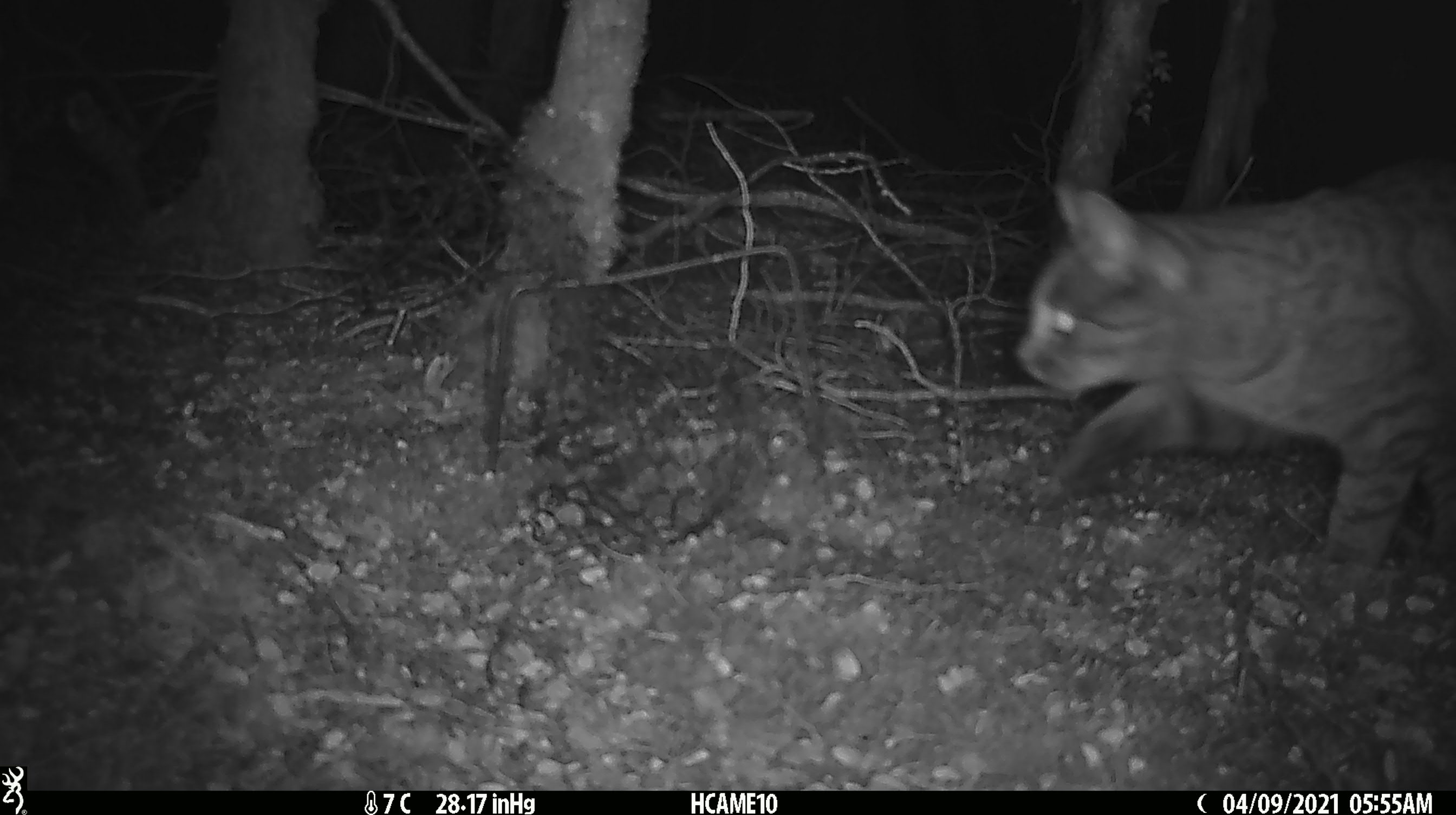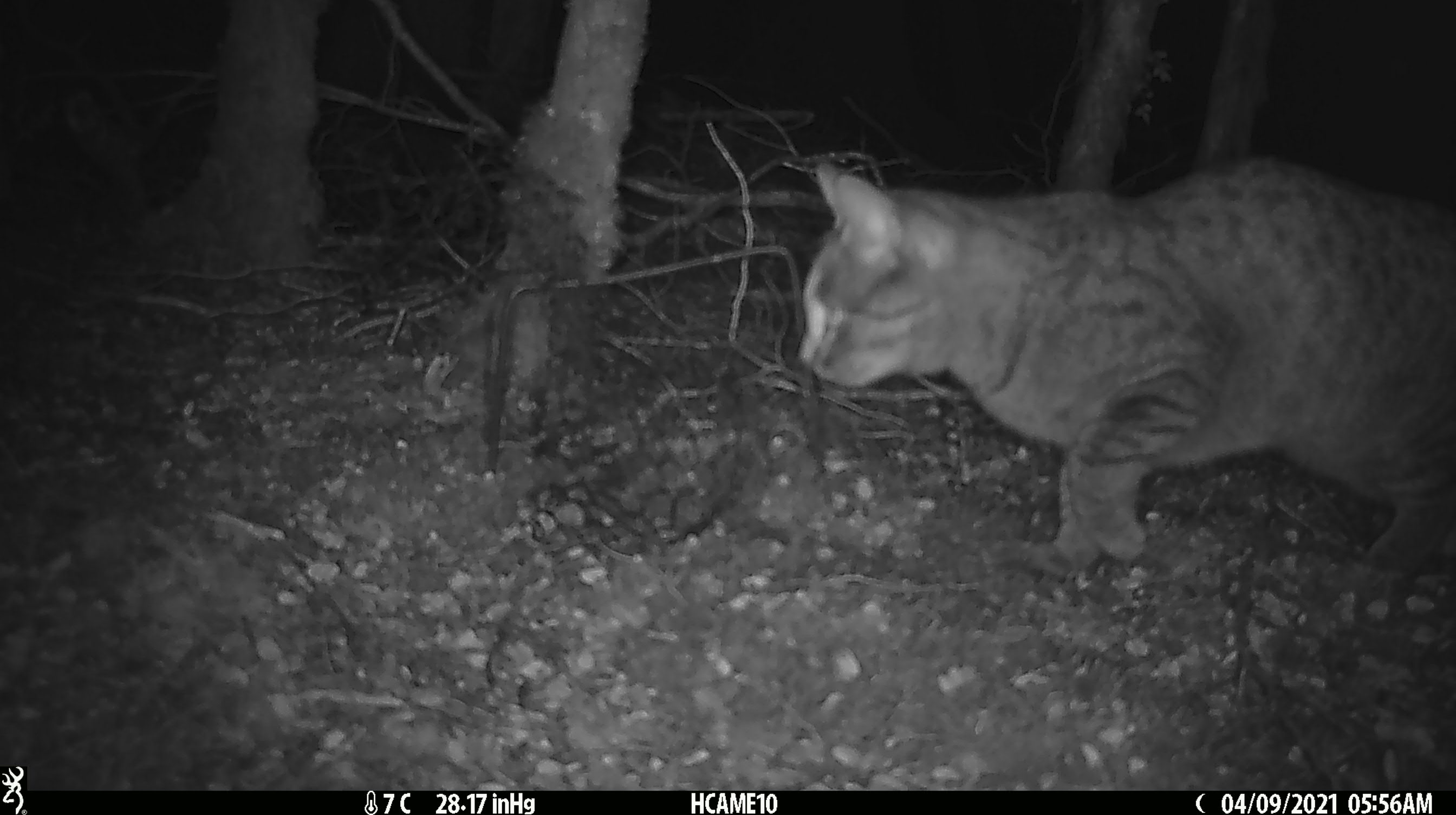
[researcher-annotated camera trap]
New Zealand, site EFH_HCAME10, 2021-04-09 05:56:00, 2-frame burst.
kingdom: Animalia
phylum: Chordata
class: Mammalia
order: Carnivora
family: Felidae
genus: Felis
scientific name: Felis catus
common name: domestic cat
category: cat